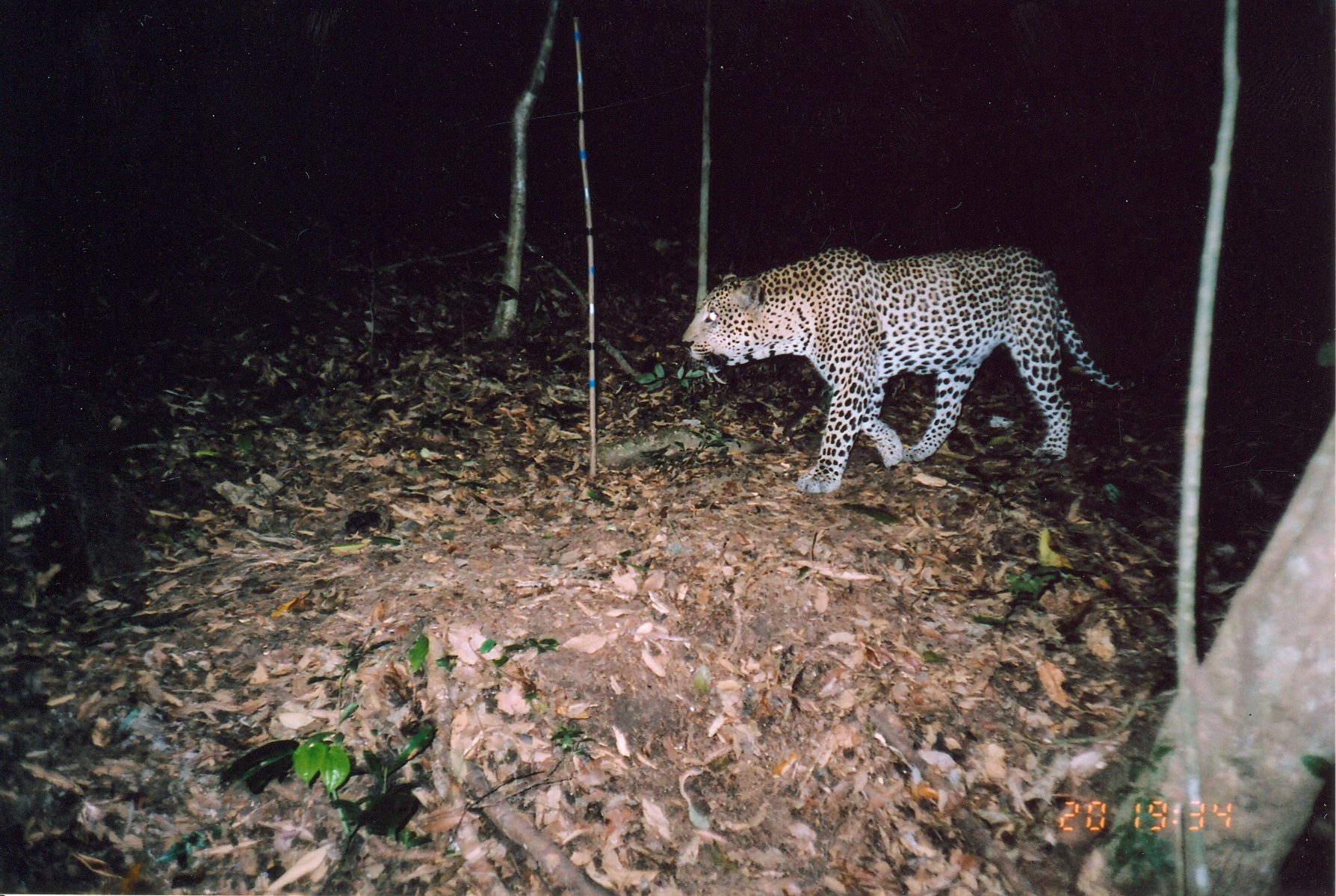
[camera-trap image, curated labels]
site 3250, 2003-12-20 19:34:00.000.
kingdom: Animalia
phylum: Chordata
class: Mammalia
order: Carnivora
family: Felidae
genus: Panthera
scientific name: Panthera pardus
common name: leopard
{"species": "Panthera pardus (leopard)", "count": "1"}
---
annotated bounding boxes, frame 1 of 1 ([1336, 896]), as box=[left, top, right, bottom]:
panthera pardus: box=[682, 244, 1145, 495]